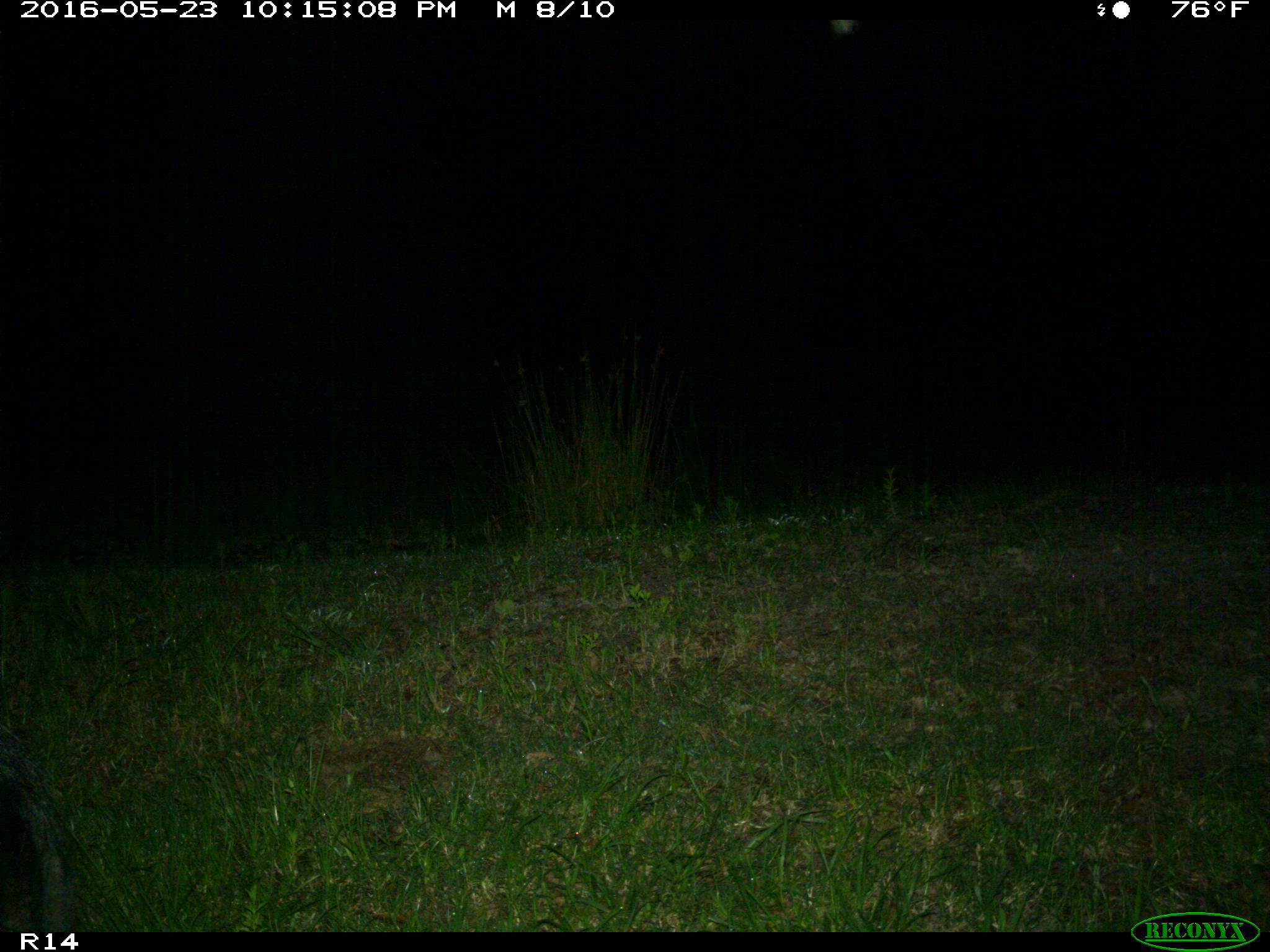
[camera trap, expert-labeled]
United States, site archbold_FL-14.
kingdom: Animalia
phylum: Chordata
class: Mammalia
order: Artiodactyla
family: Suidae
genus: Sus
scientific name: Sus scrofa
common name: wild boar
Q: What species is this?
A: Sus scrofa (wild boar).